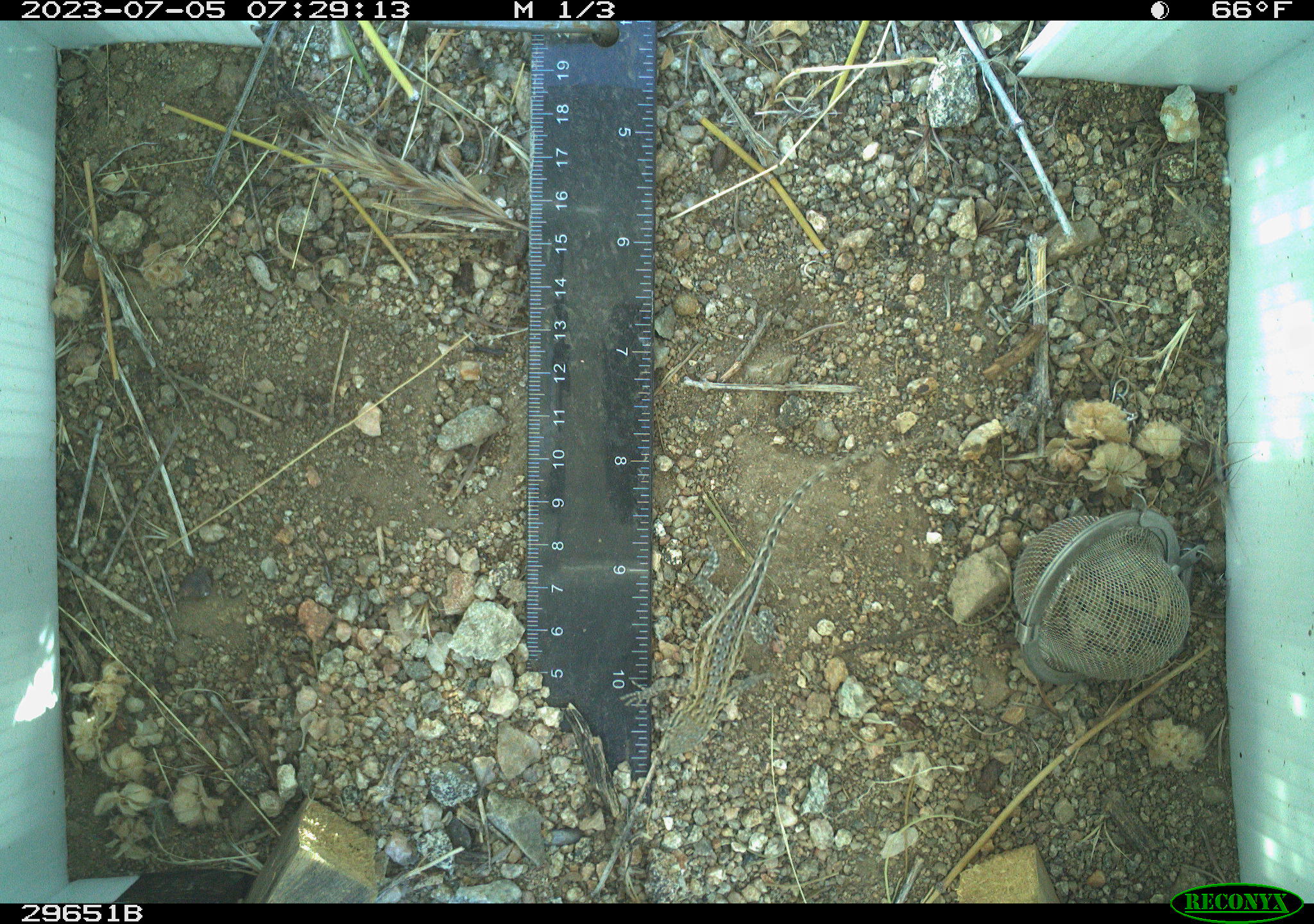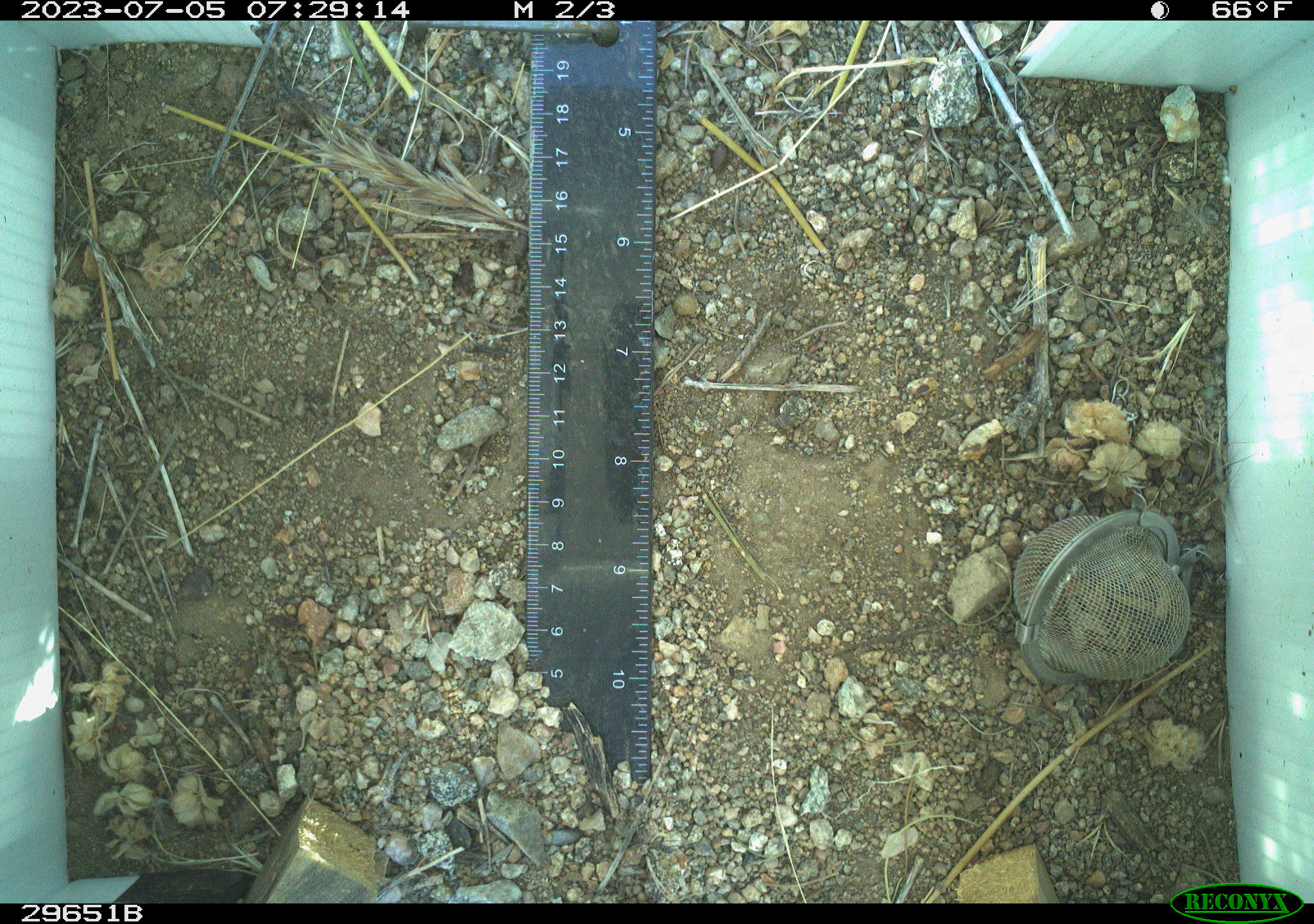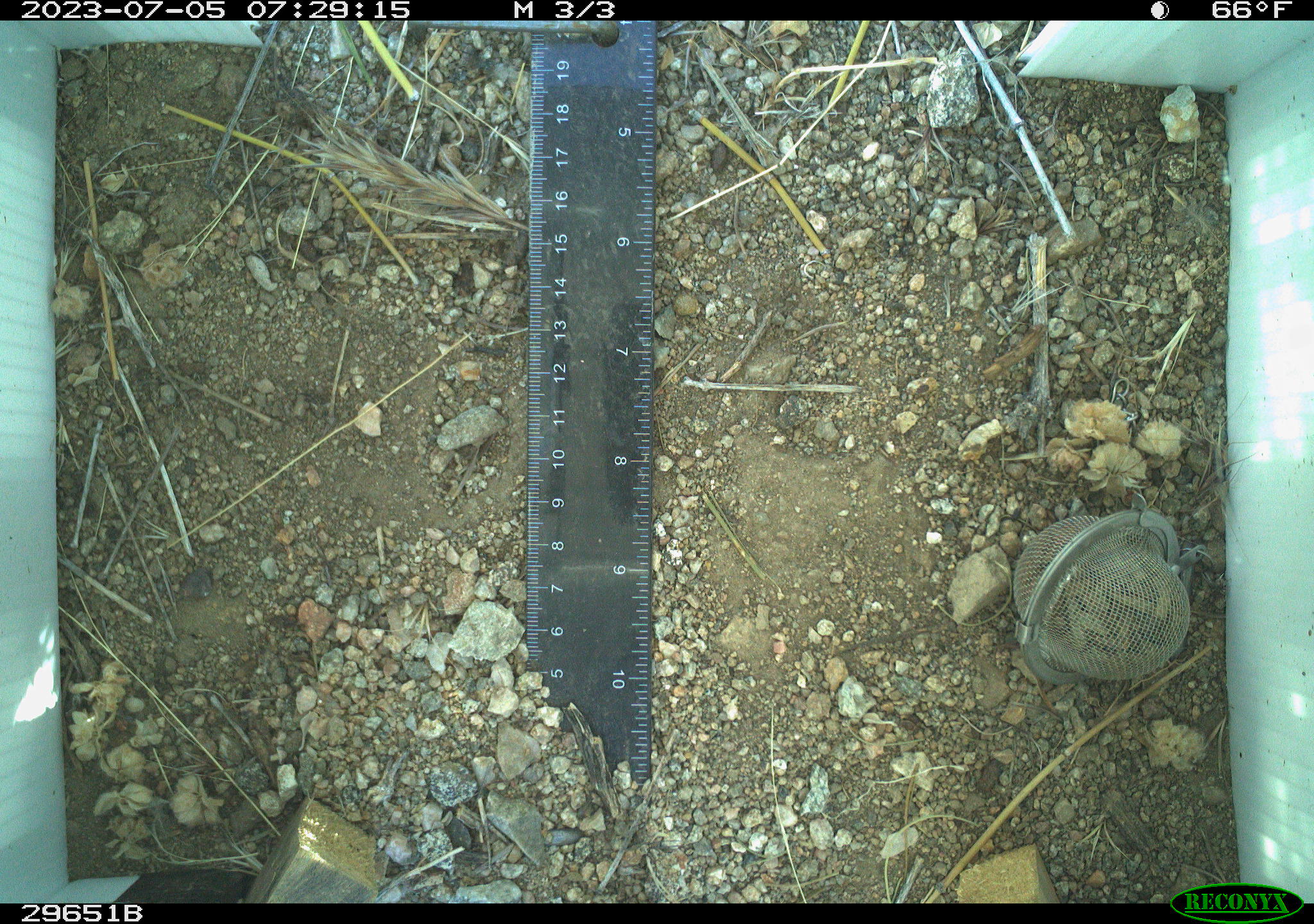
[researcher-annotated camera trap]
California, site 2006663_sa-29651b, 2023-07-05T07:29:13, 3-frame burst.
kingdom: Animalia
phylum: Chordata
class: Reptilia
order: Squamata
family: Phrynosomatidae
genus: Uta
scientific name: Uta stansburiana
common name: common side-blotched lizard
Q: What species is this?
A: Common side-blotched lizard (Uta stansburiana).